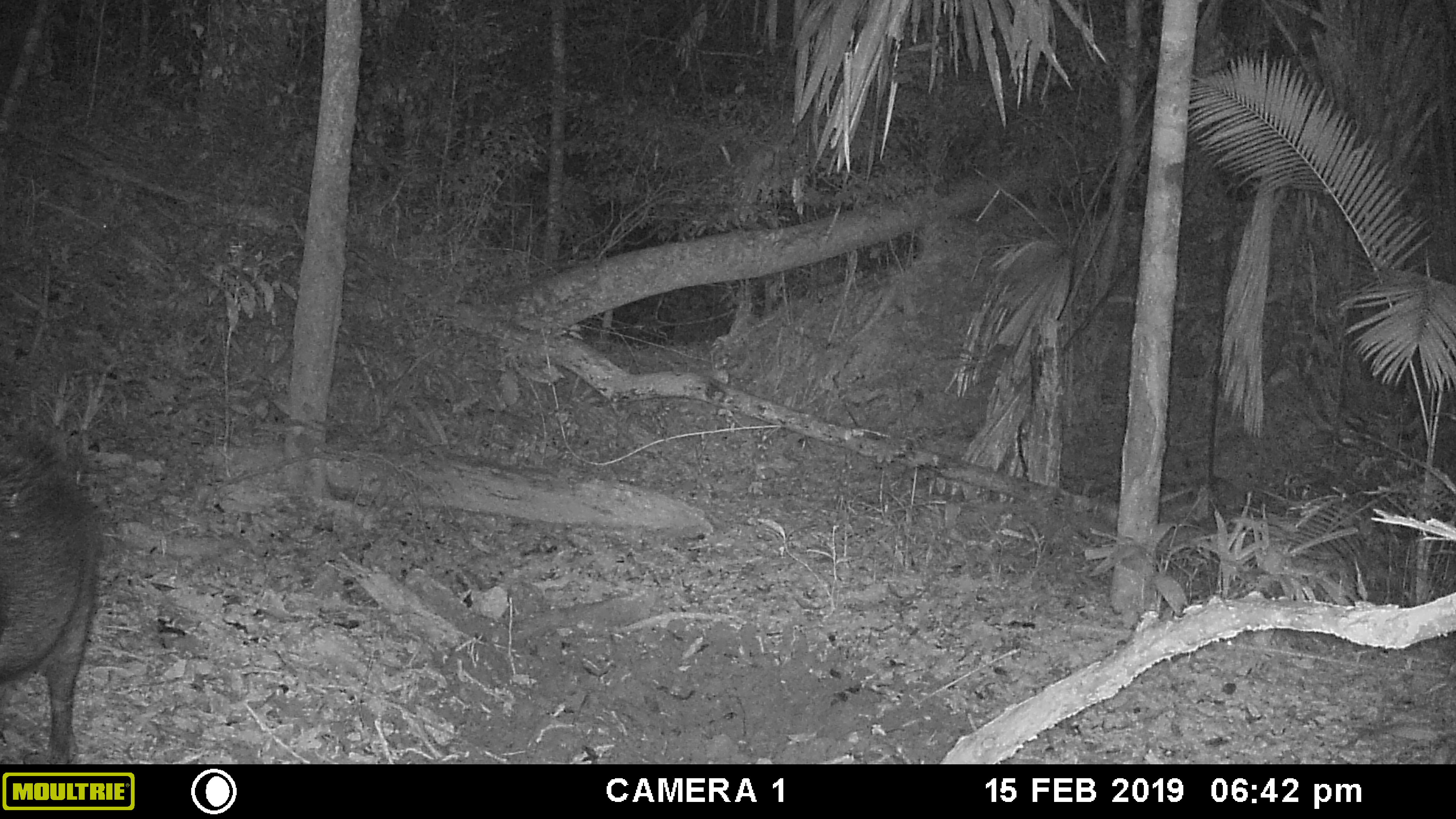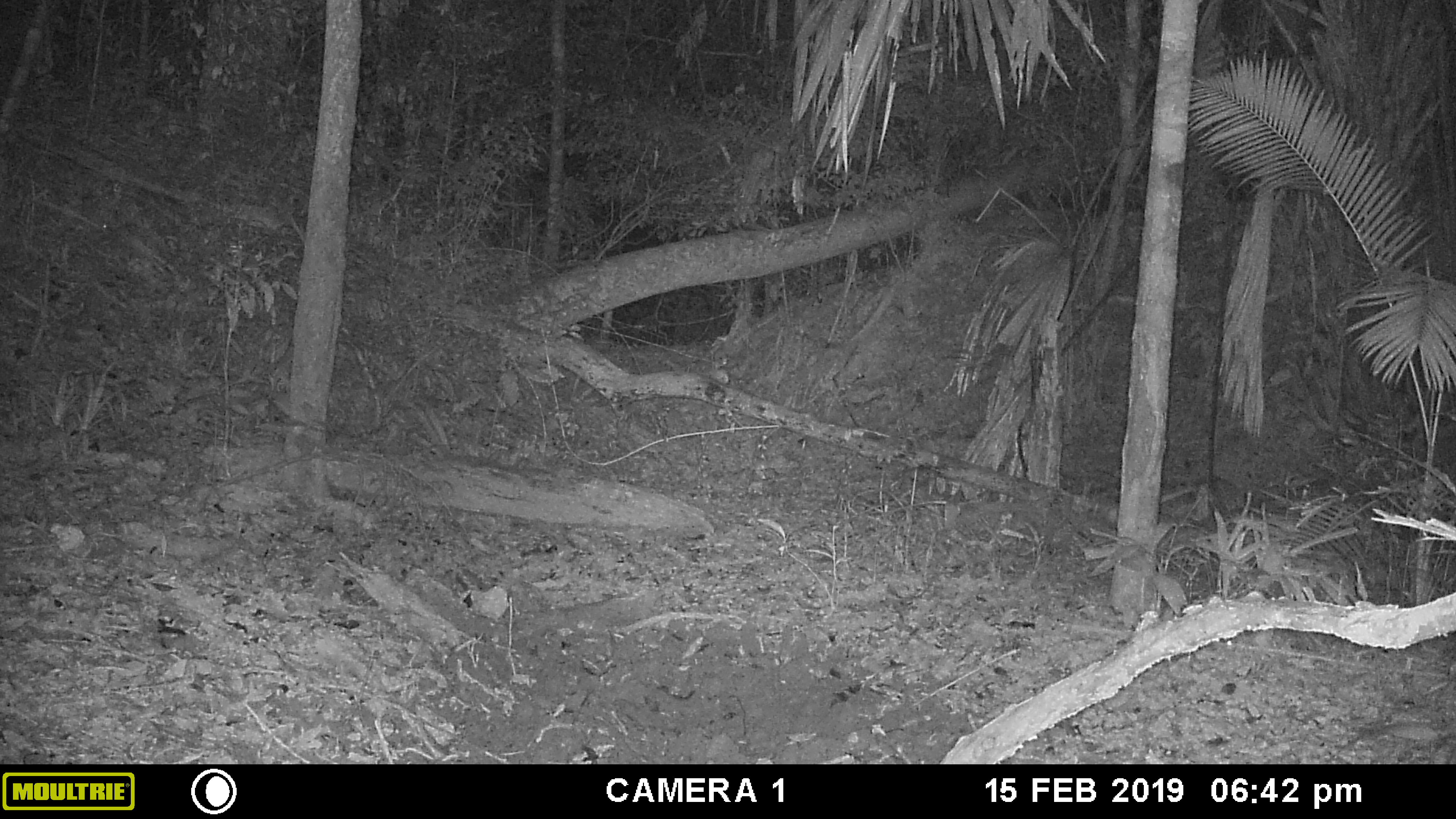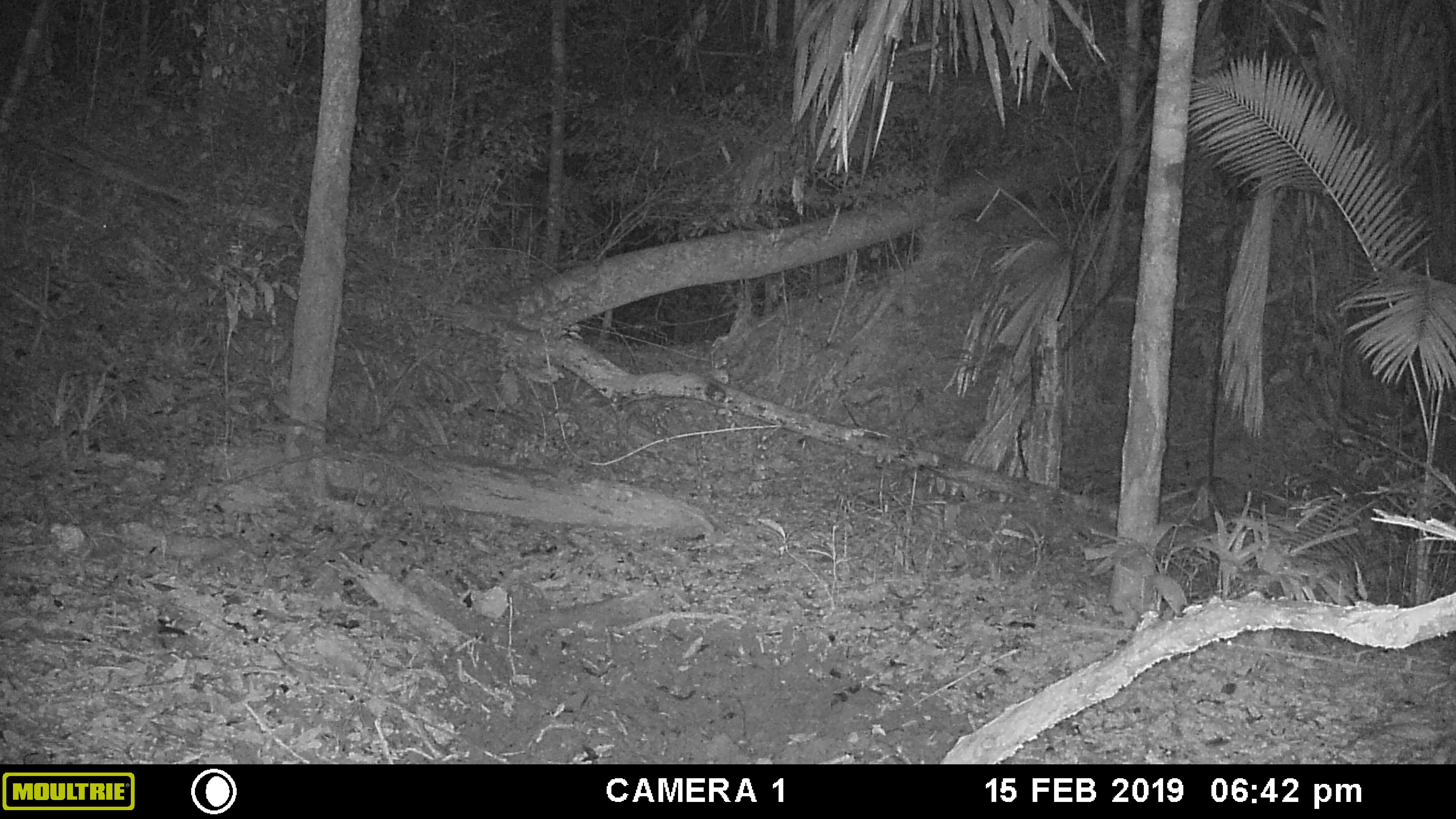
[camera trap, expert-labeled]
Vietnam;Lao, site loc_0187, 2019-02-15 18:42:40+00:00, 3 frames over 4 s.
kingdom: Animalia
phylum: Chordata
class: Mammalia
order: Artiodactyla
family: Suidae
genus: Sus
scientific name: Sus scrofa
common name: eurasian wild pig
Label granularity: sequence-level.